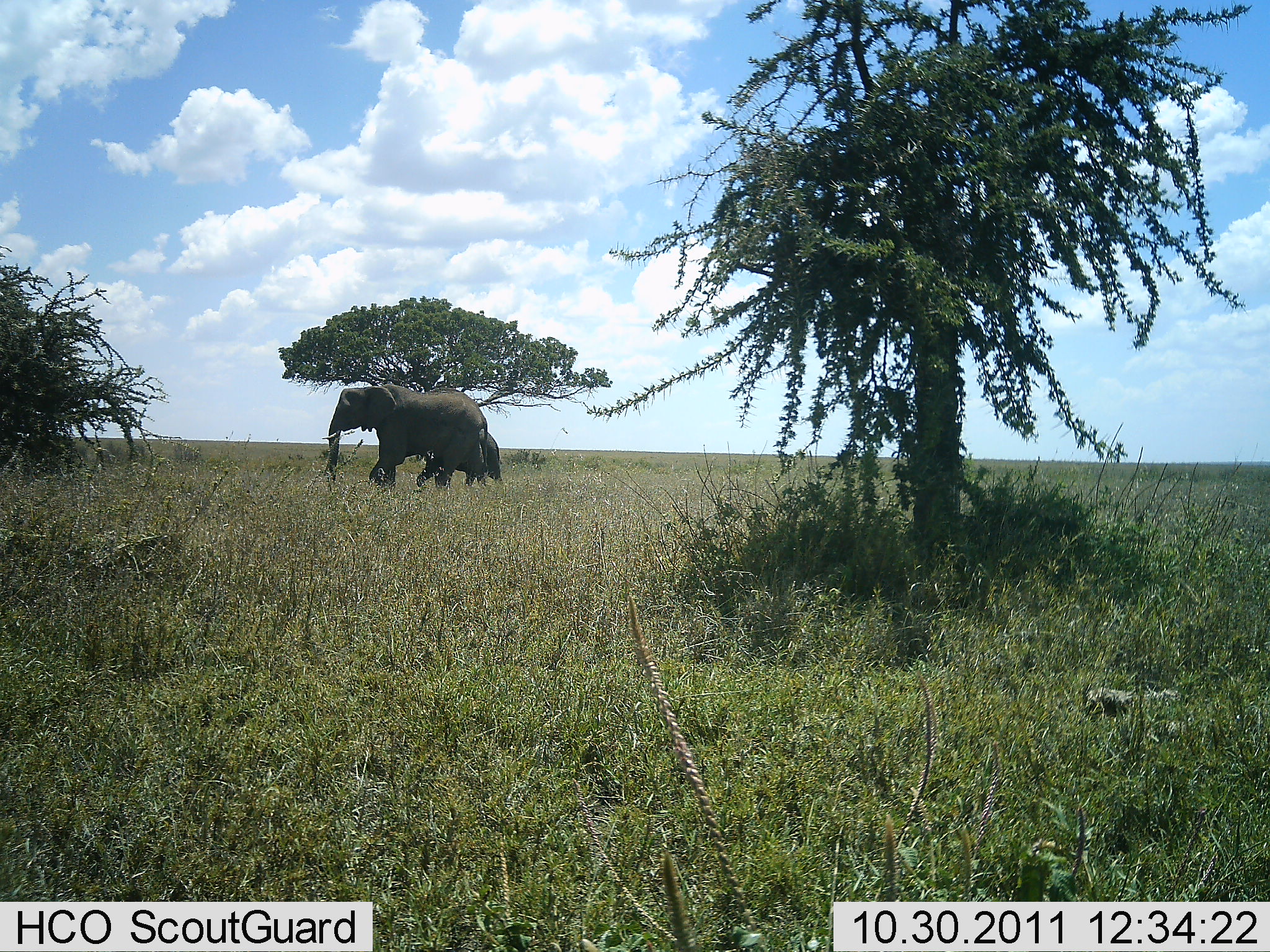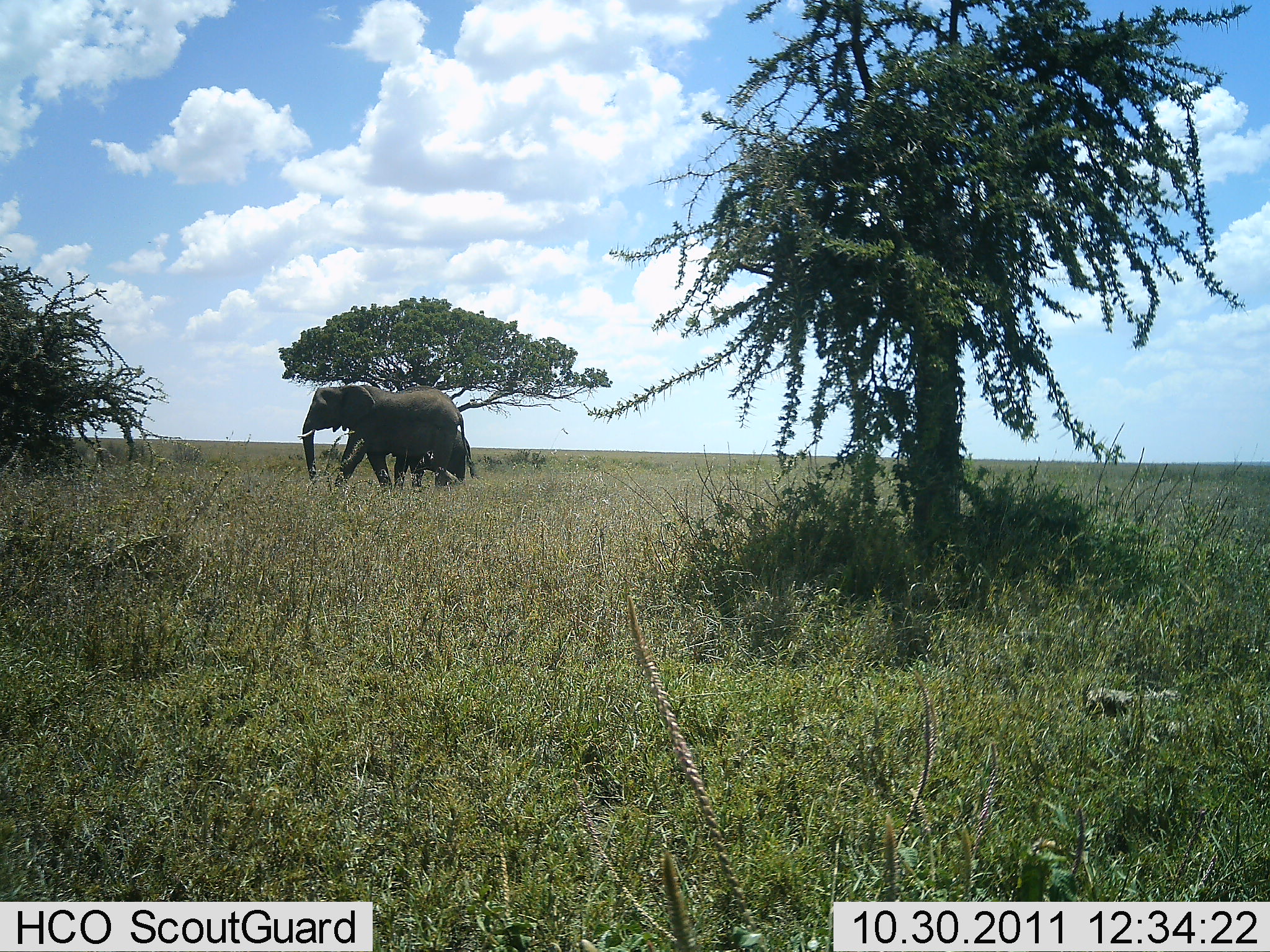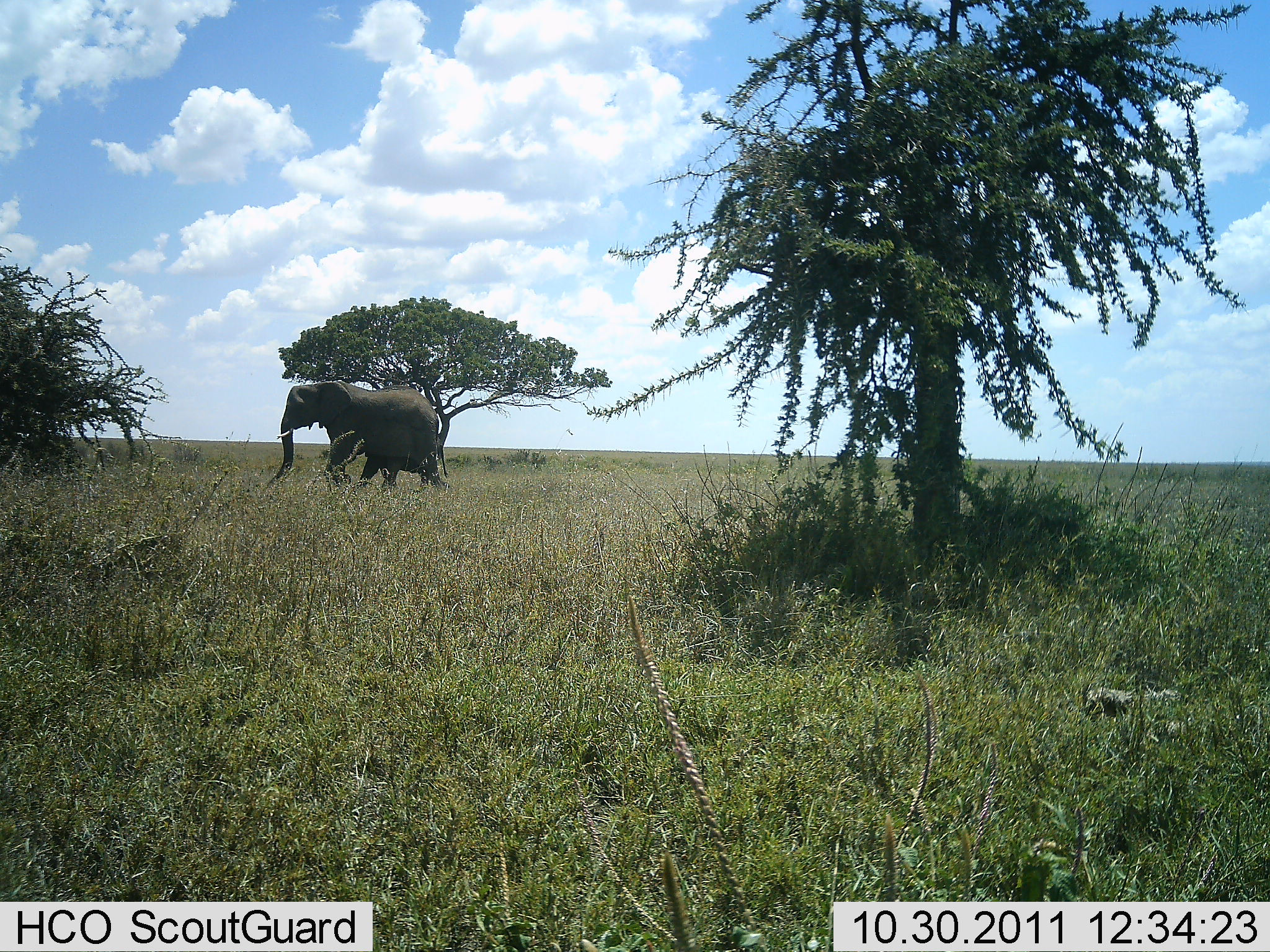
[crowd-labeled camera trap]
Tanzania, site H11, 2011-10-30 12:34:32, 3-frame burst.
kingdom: Animalia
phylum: Chordata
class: Mammalia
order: Proboscidea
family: Elephantidae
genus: Loxodonta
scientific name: Loxodonta africana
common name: african bush elephant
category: elephant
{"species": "elephant (african bush elephant) (Loxodonta africana)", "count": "2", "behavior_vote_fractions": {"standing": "9%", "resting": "0%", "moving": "100%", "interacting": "0%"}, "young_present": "82%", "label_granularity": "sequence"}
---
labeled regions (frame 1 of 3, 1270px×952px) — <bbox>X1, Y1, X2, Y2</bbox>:
animal: <bbox>320, 382, 490, 491</bbox>; <bbox>417, 425, 502, 489</bbox>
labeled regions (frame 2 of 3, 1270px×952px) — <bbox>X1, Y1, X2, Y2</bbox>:
animal: <bbox>296, 384, 475, 494</bbox>; <bbox>393, 429, 476, 490</bbox>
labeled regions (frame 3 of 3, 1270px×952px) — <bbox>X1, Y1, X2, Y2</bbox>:
animal: <bbox>262, 381, 450, 494</bbox>; <bbox>358, 433, 449, 488</bbox>